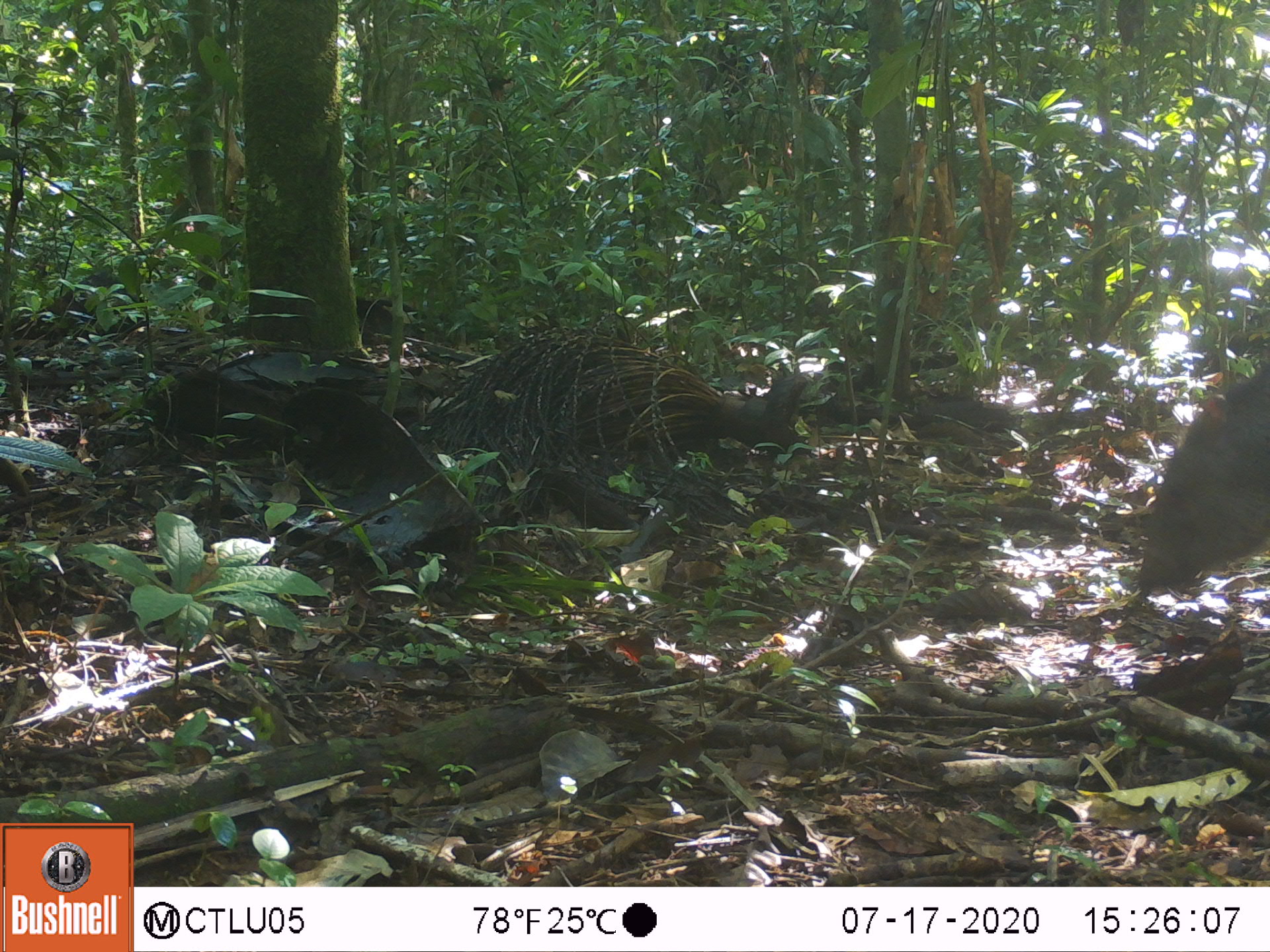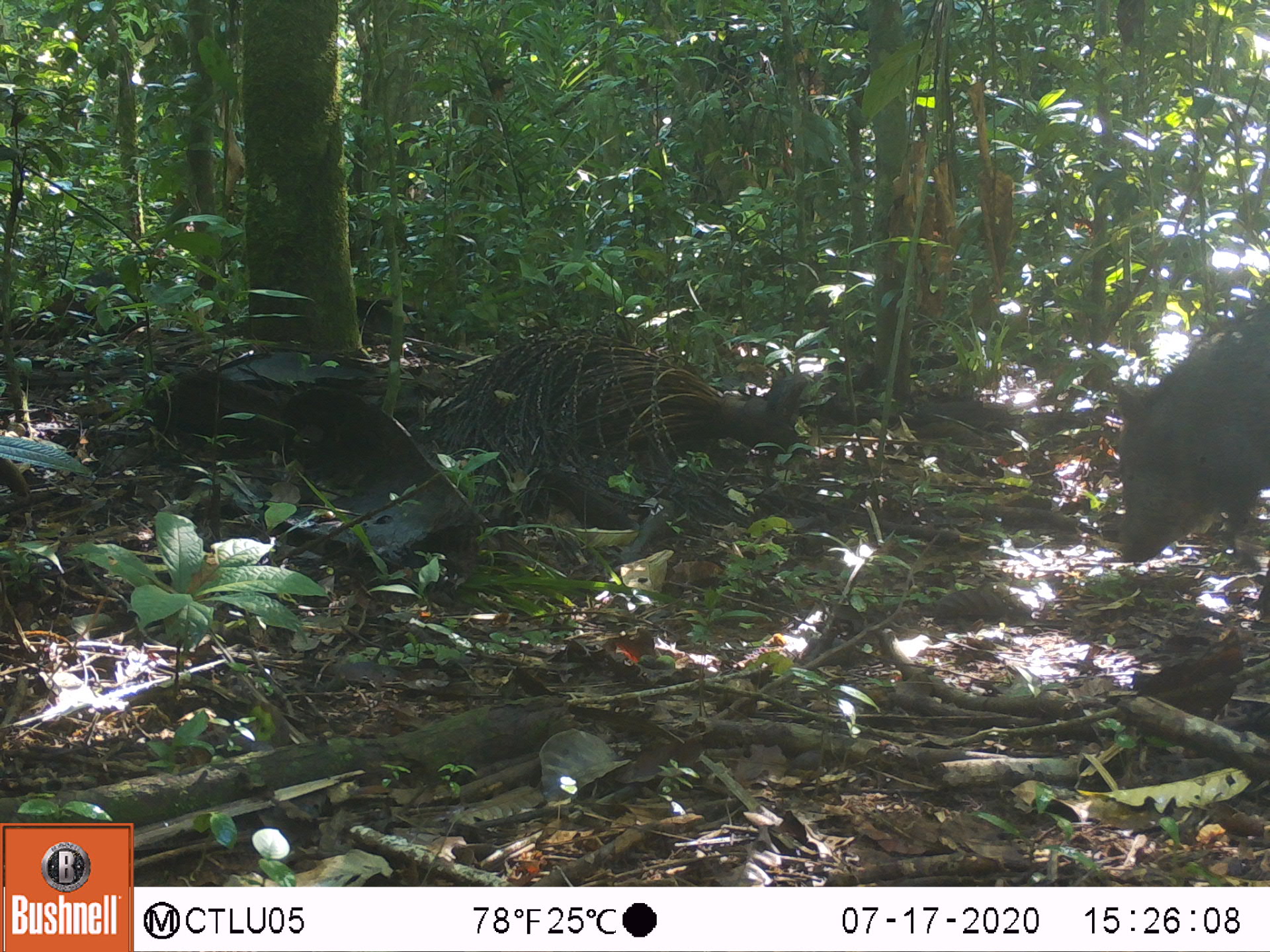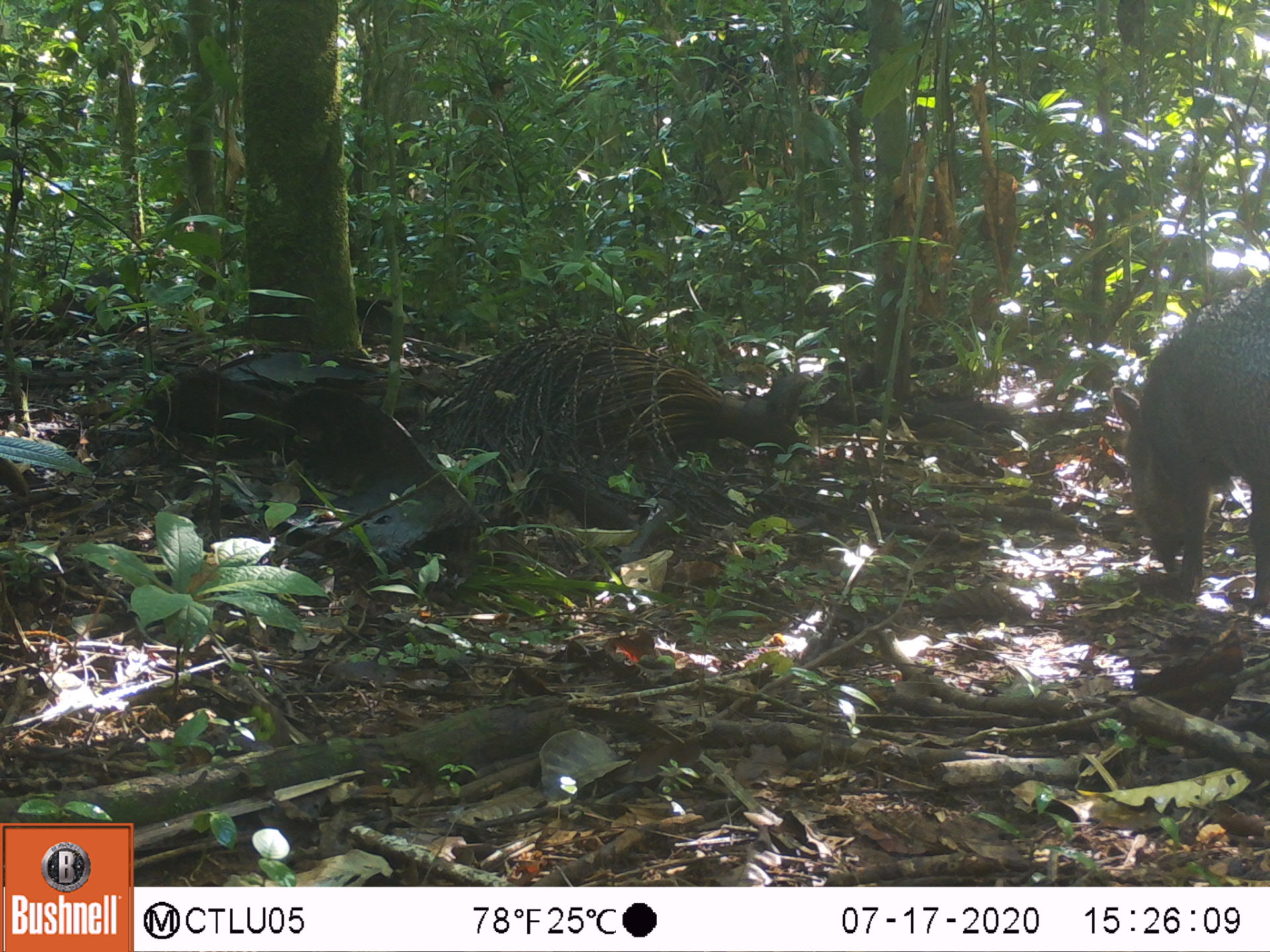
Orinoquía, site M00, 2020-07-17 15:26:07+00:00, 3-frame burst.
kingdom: Animalia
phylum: Chordata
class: Mammalia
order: Artiodactyla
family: Tayassuidae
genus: Pecari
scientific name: Pecari tajacu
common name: collared peccary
Collared peccary (Pecari tajacu).